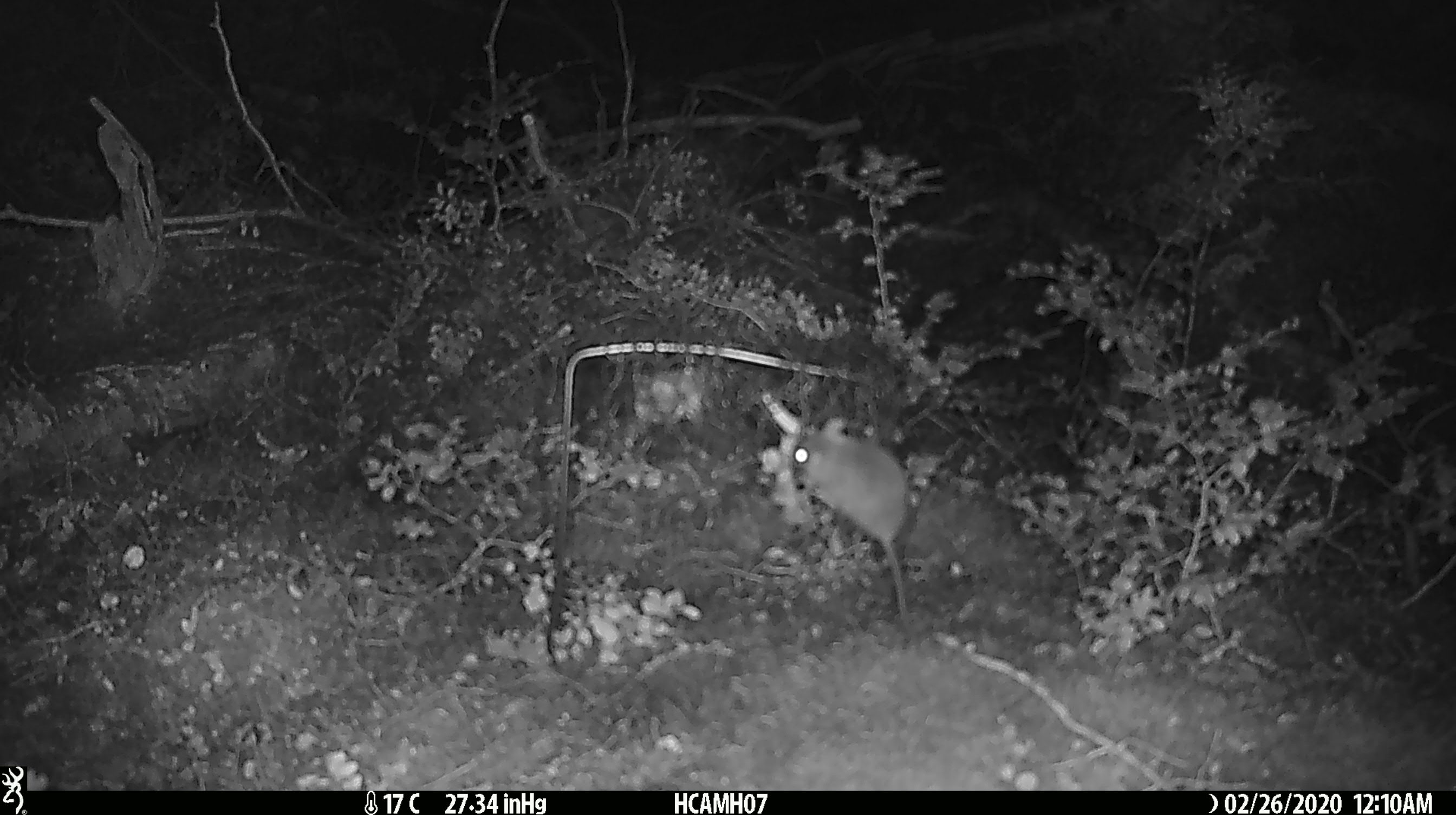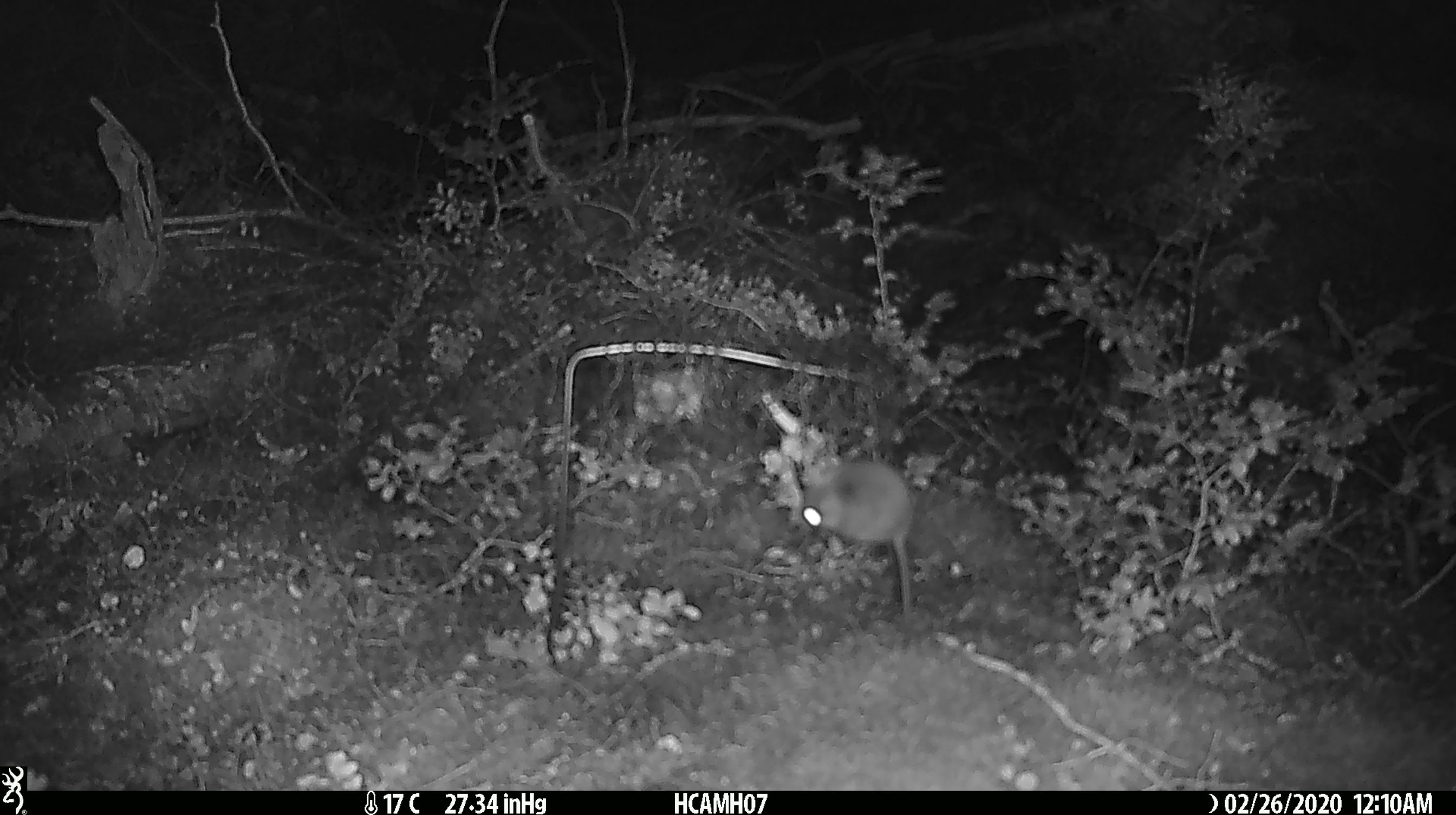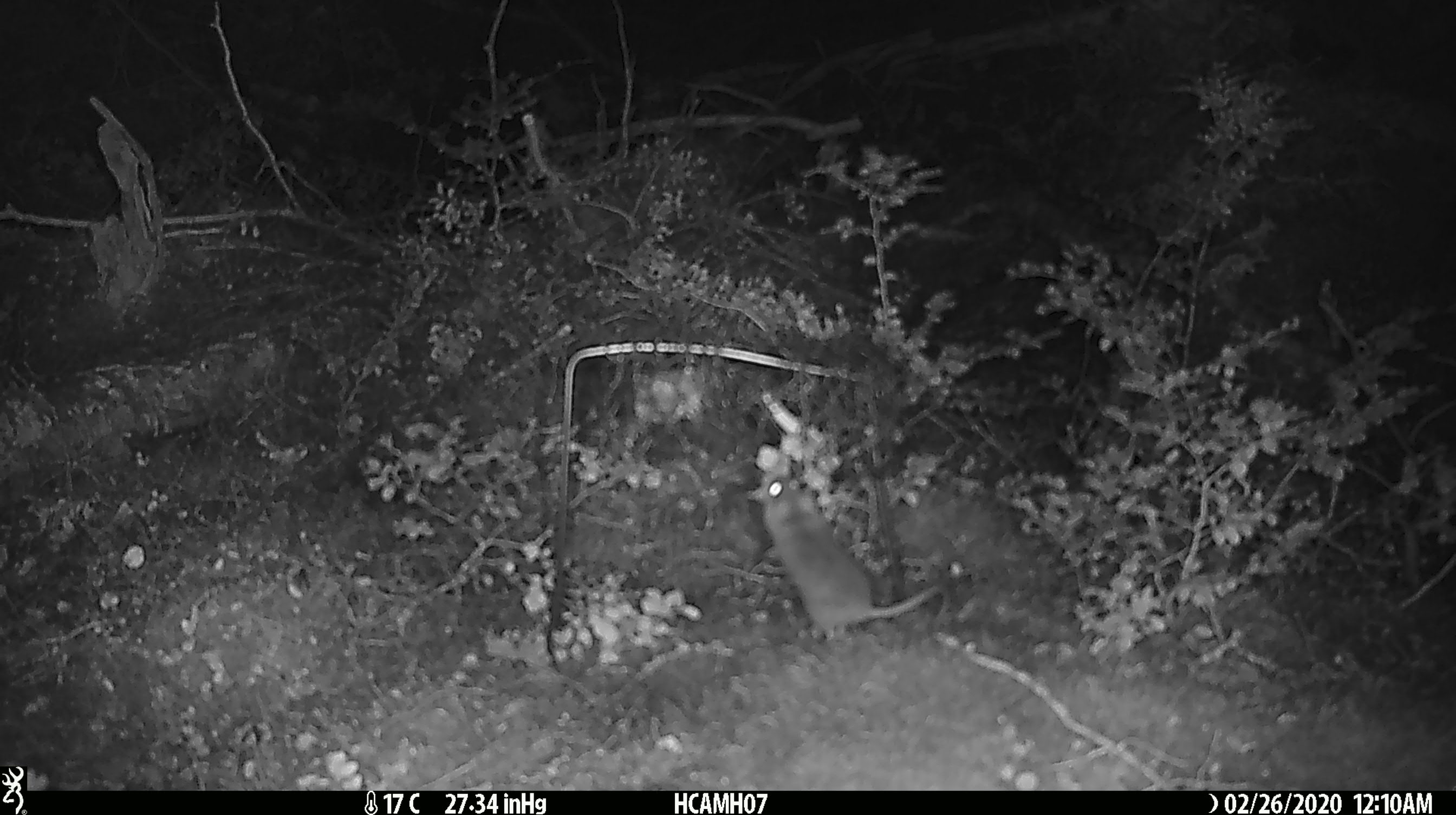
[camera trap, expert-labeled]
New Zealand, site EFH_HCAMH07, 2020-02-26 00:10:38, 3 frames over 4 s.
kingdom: Animalia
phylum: Chordata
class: Mammalia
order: Rodentia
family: Muridae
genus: Mus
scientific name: Mus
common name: mouse